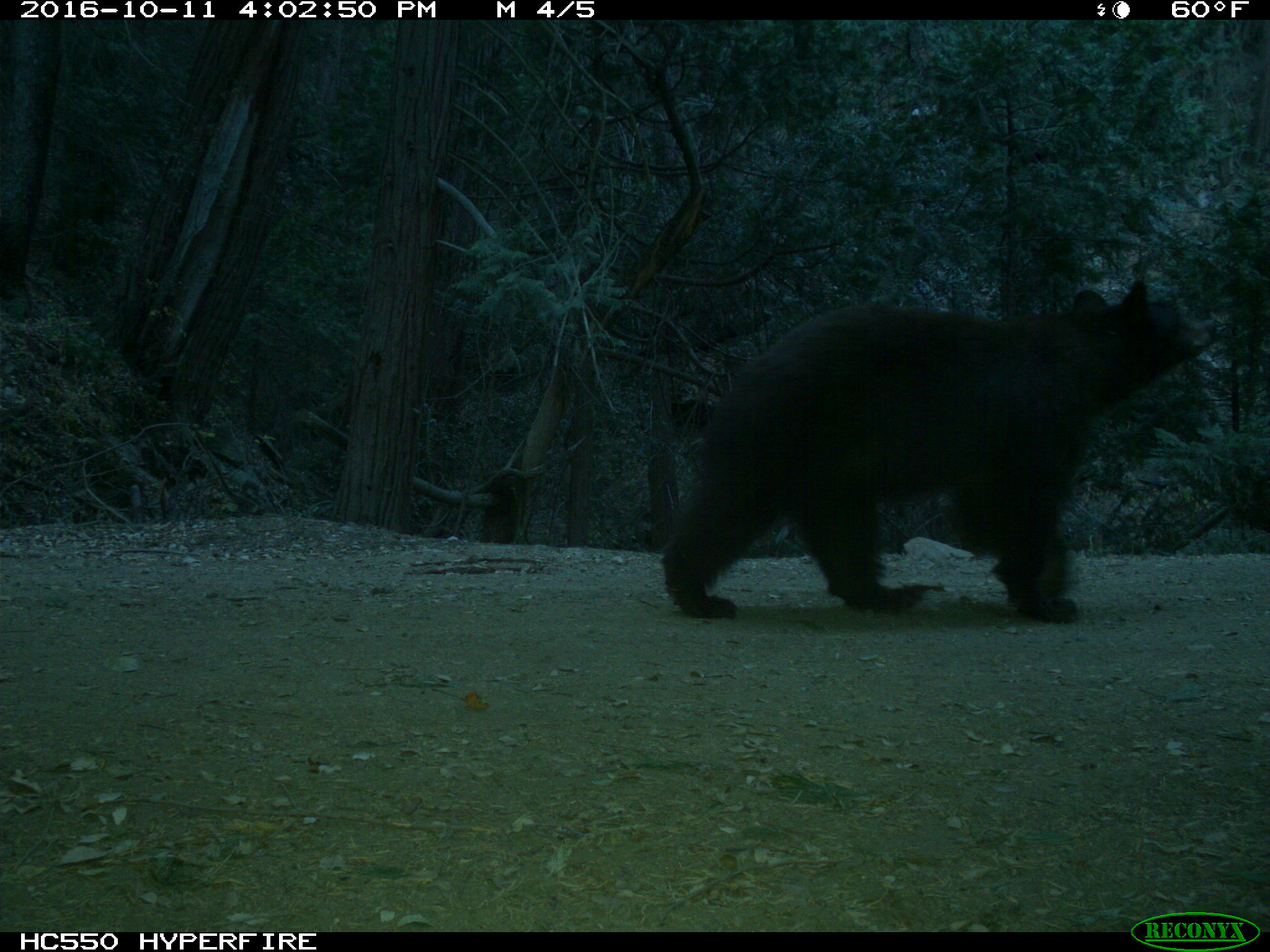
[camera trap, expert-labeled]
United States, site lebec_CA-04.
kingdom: Animalia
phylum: Chordata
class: Mammalia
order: Carnivora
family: Ursidae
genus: Ursus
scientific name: Ursus americanus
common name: american black bear